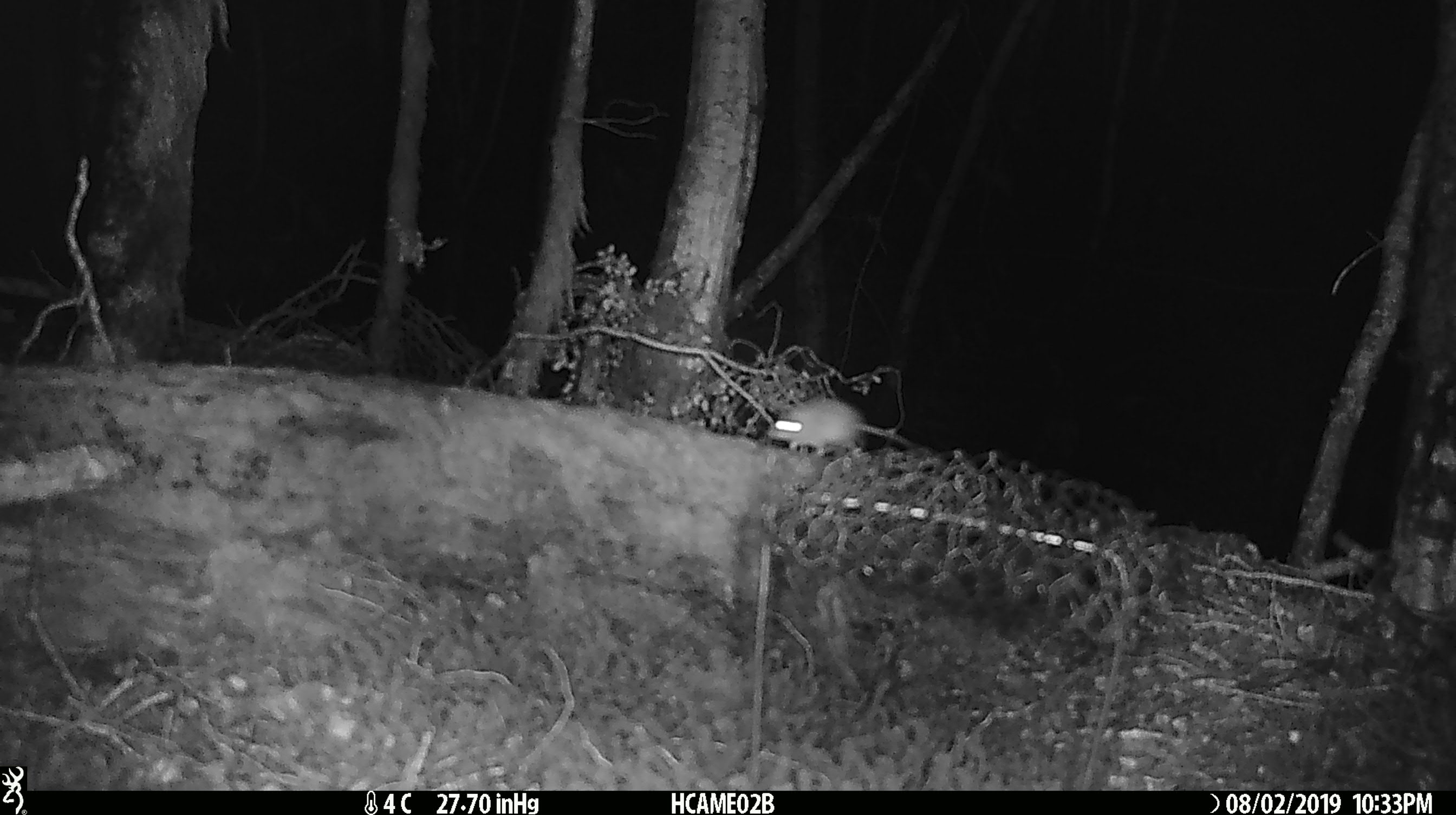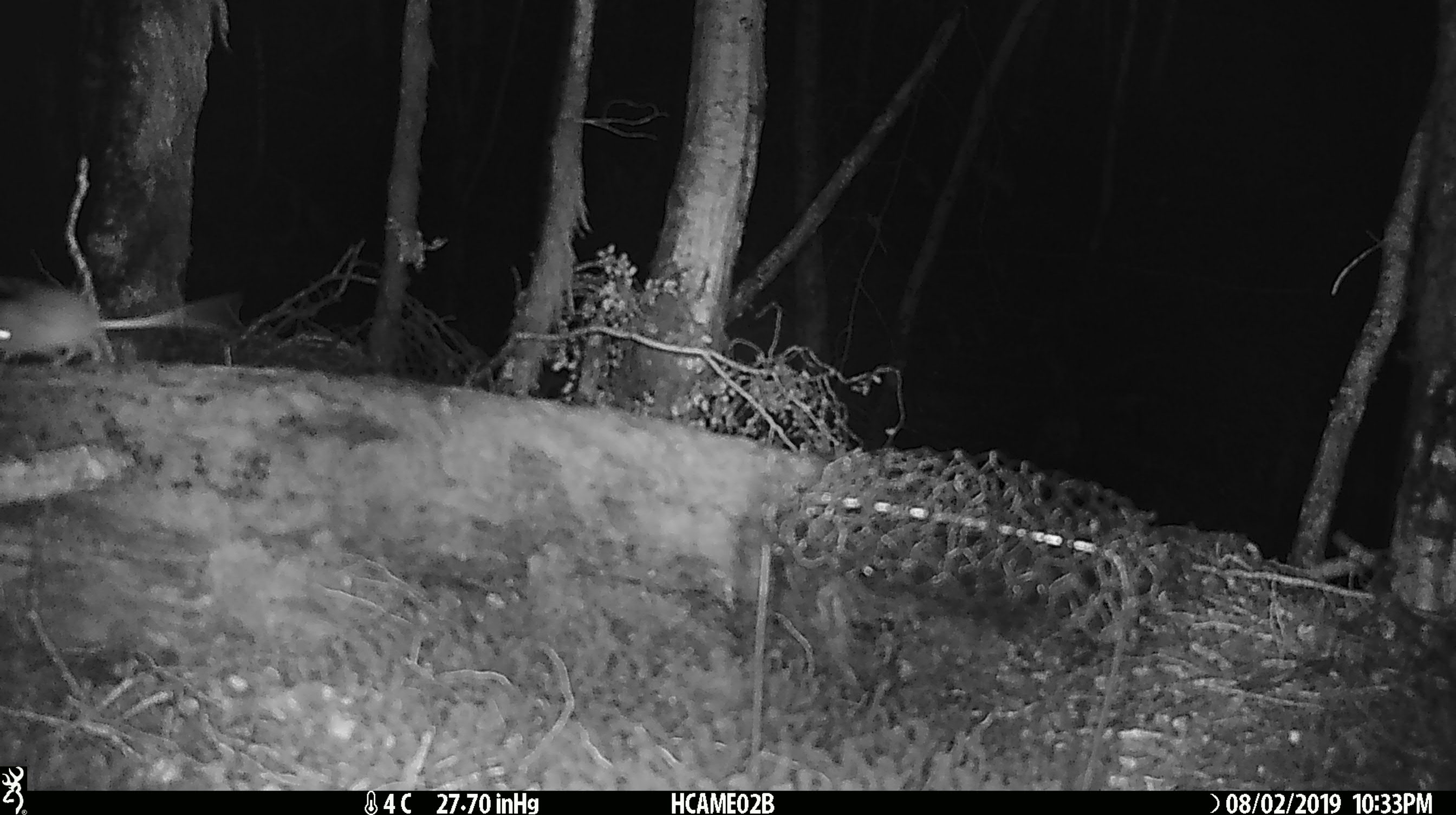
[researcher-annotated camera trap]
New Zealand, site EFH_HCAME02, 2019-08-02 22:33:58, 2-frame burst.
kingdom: Animalia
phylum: Chordata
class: Mammalia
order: Rodentia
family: Muridae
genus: Mus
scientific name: Mus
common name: mouse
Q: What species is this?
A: Mouse (Mus).